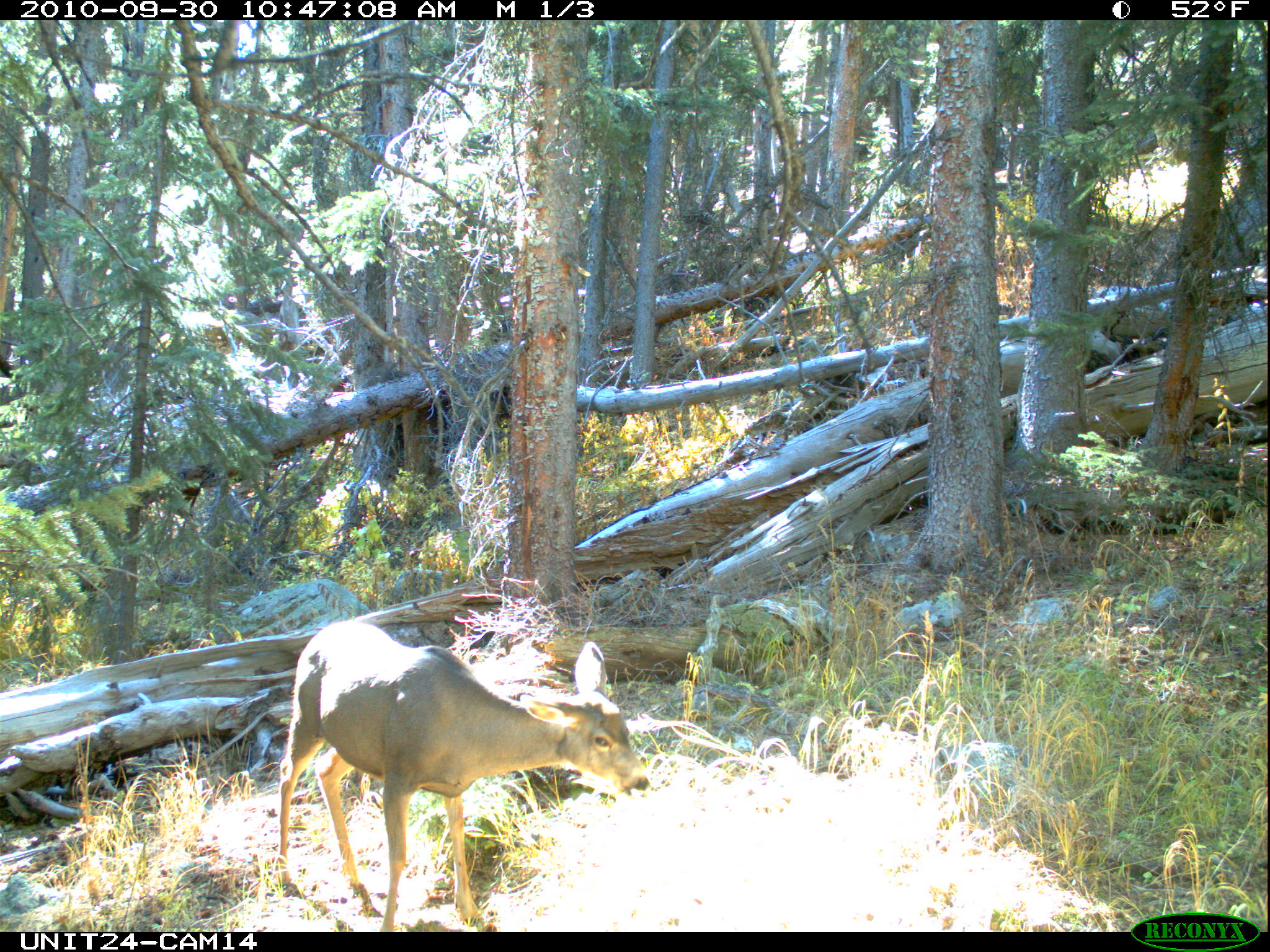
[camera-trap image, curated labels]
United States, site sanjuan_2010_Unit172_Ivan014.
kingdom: Animalia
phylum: Chordata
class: Mammalia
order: Artiodactyla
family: Cervidae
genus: Odocoileus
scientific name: Odocoileus hemionus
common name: mule deer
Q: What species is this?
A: Odocoileus hemionus (mule deer).